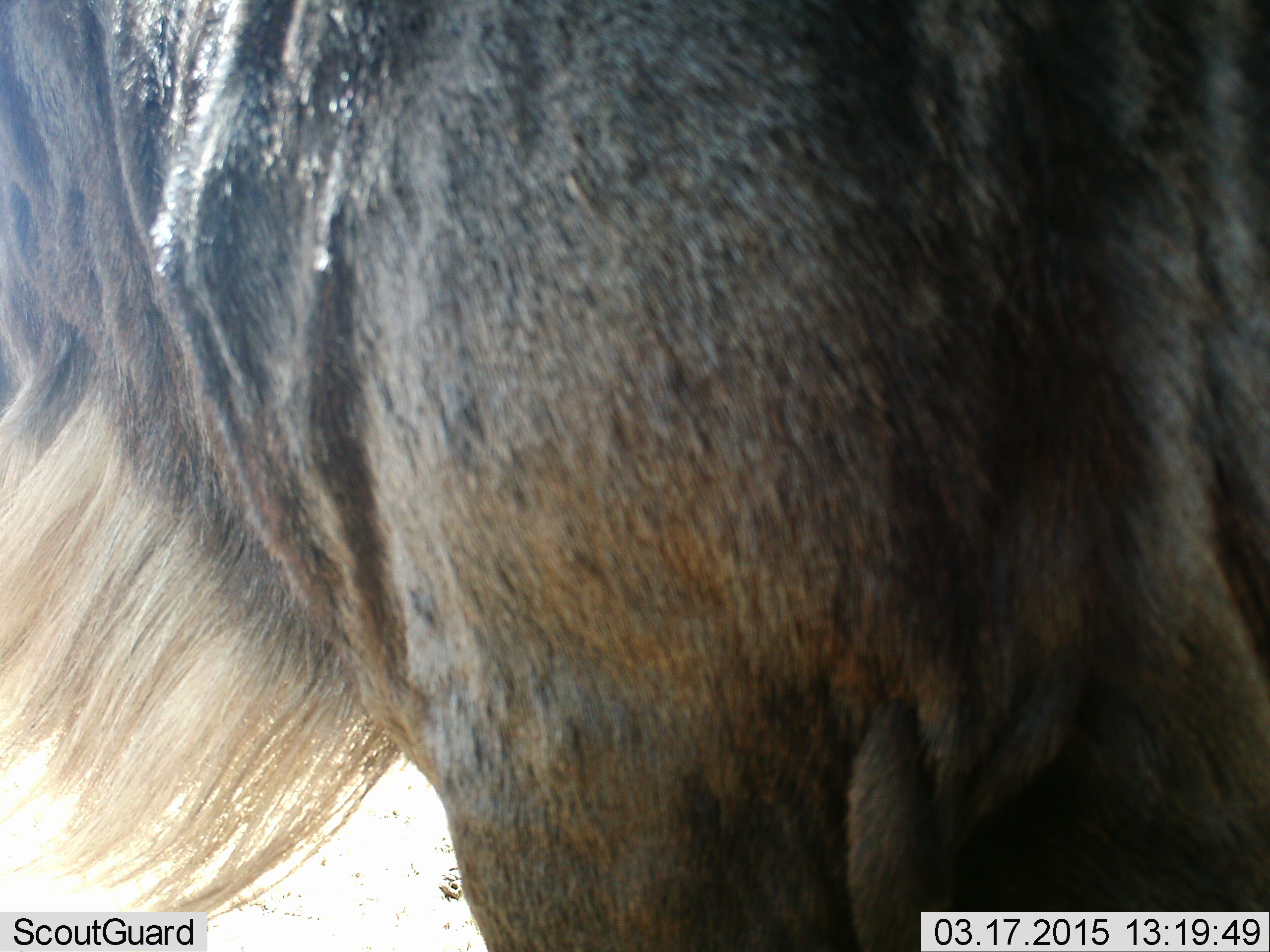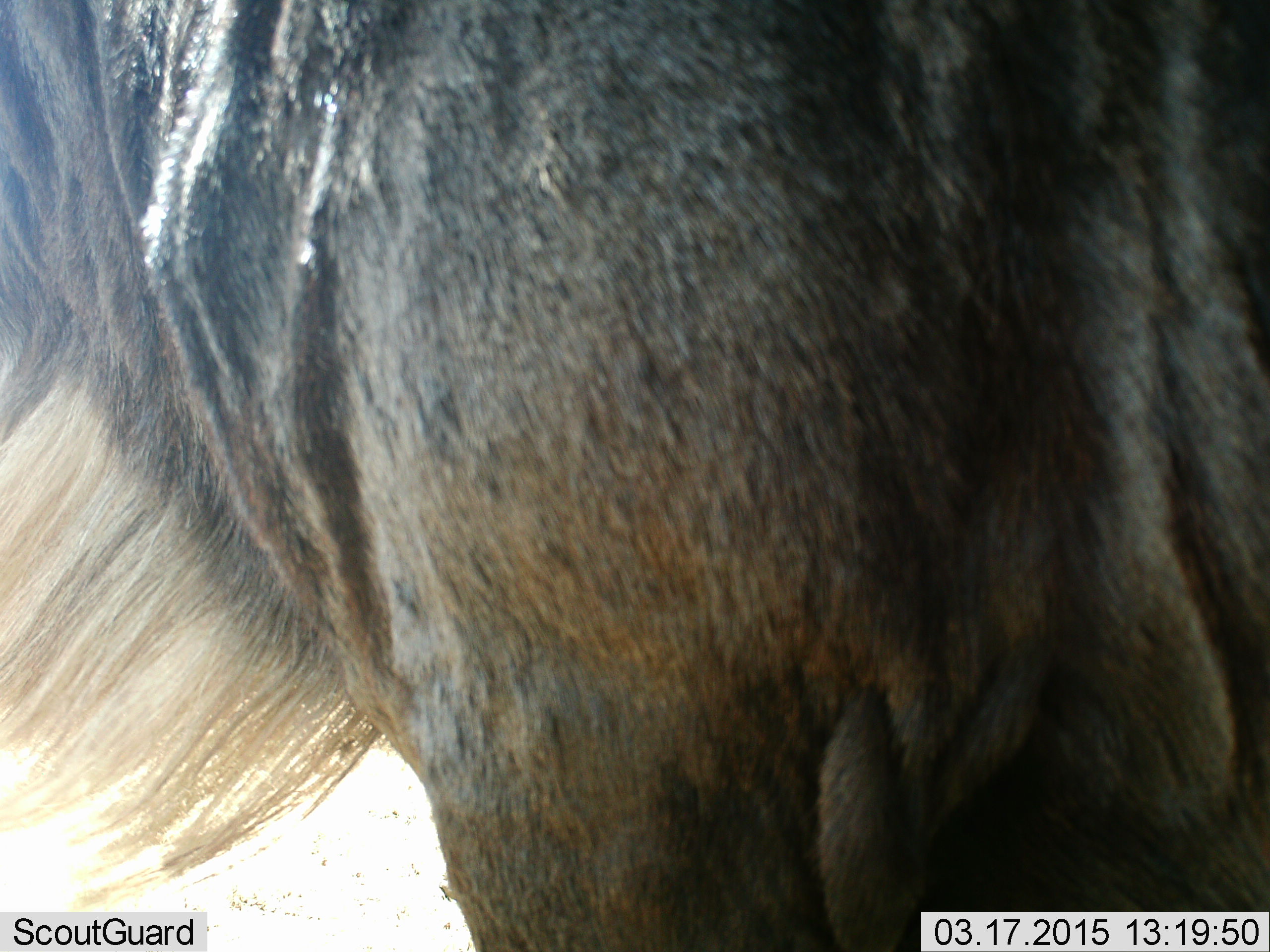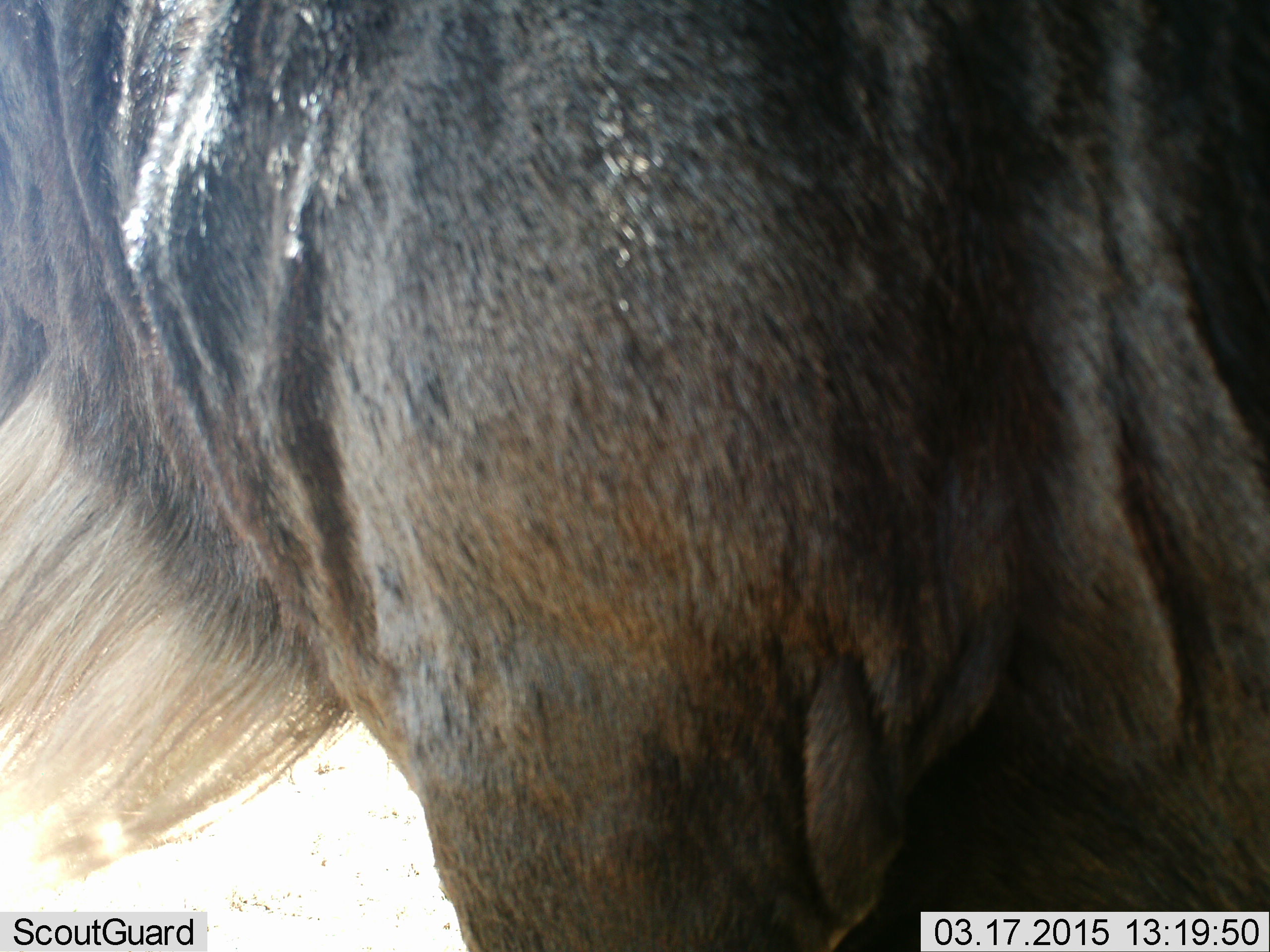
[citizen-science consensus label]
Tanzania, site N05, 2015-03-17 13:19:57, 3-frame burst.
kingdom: Animalia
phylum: Chordata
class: Mammalia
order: Artiodactyla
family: Bovidae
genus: Connochaetes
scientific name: Connochaetes taurinus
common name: blue wildebeest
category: wildebeest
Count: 1.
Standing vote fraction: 100%.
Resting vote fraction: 0%.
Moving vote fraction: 0%.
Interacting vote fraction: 0%.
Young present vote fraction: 0%.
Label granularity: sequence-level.